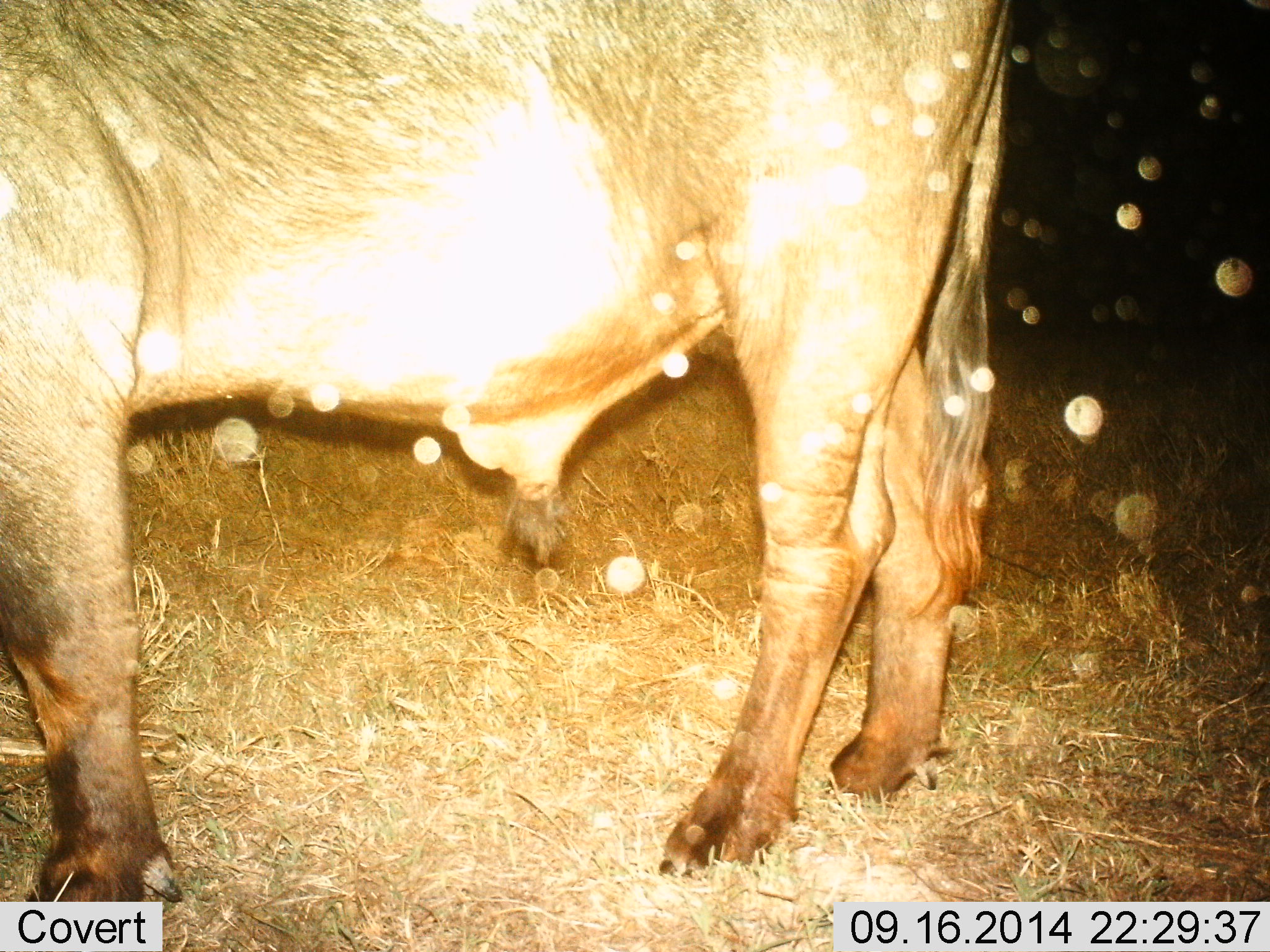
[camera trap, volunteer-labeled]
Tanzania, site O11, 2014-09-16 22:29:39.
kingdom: Animalia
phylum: Chordata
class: Mammalia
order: Artiodactyla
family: Bovidae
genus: Syncerus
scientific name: Syncerus caffer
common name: cape buffalo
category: buffalo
Buffalo (cape buffalo) (Syncerus caffer), count 1. Behavior (volunteer vote fractions): standing 100%, resting 0%, moving 0%, interacting 0%. Young present (vote fraction): 0%. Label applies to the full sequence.